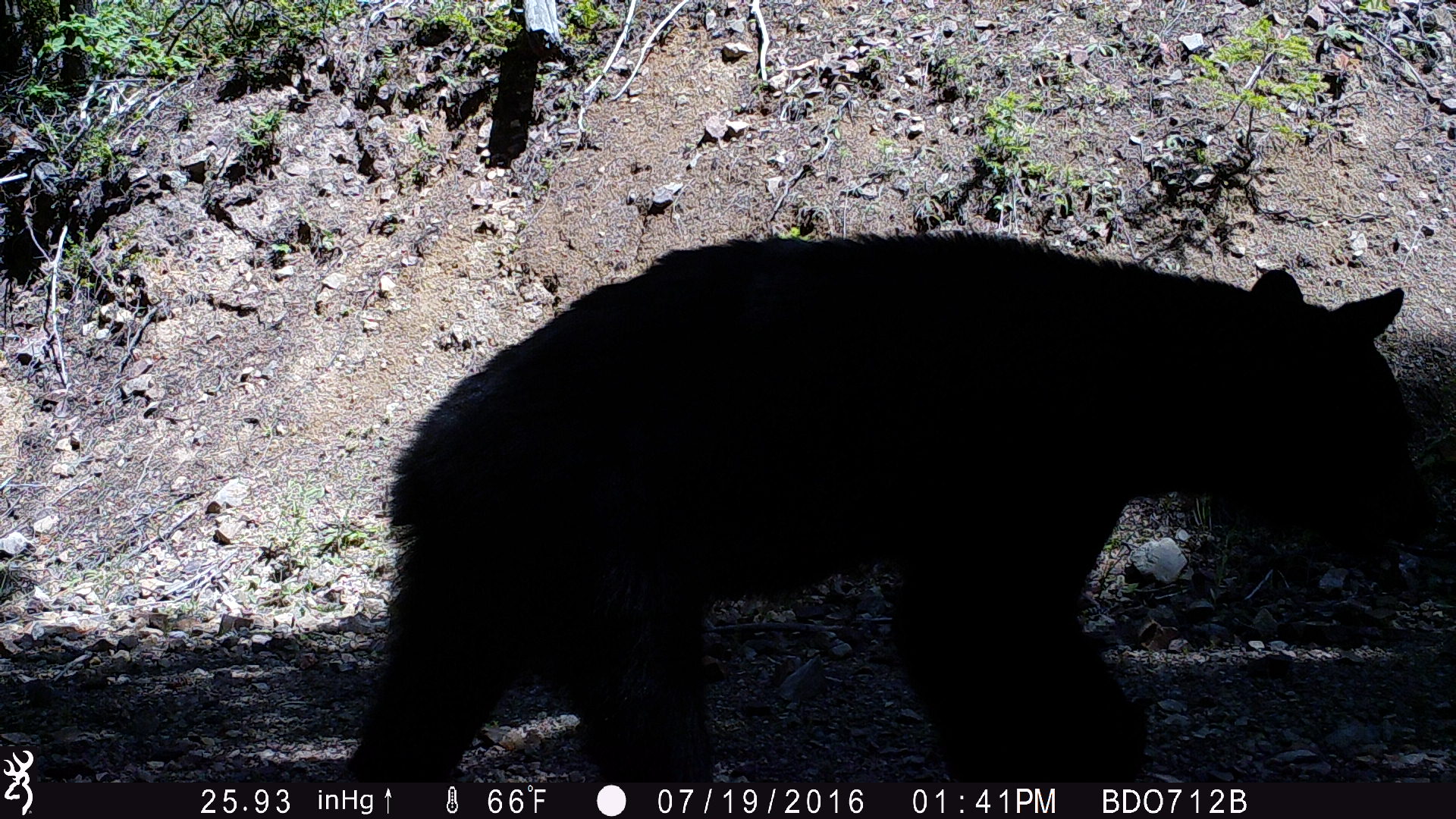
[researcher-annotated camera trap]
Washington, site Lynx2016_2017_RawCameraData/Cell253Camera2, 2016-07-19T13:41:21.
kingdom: Animalia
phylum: Chordata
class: Mammalia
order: Carnivora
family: Ursidae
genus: Ursus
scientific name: Ursus americanus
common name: american black bear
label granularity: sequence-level